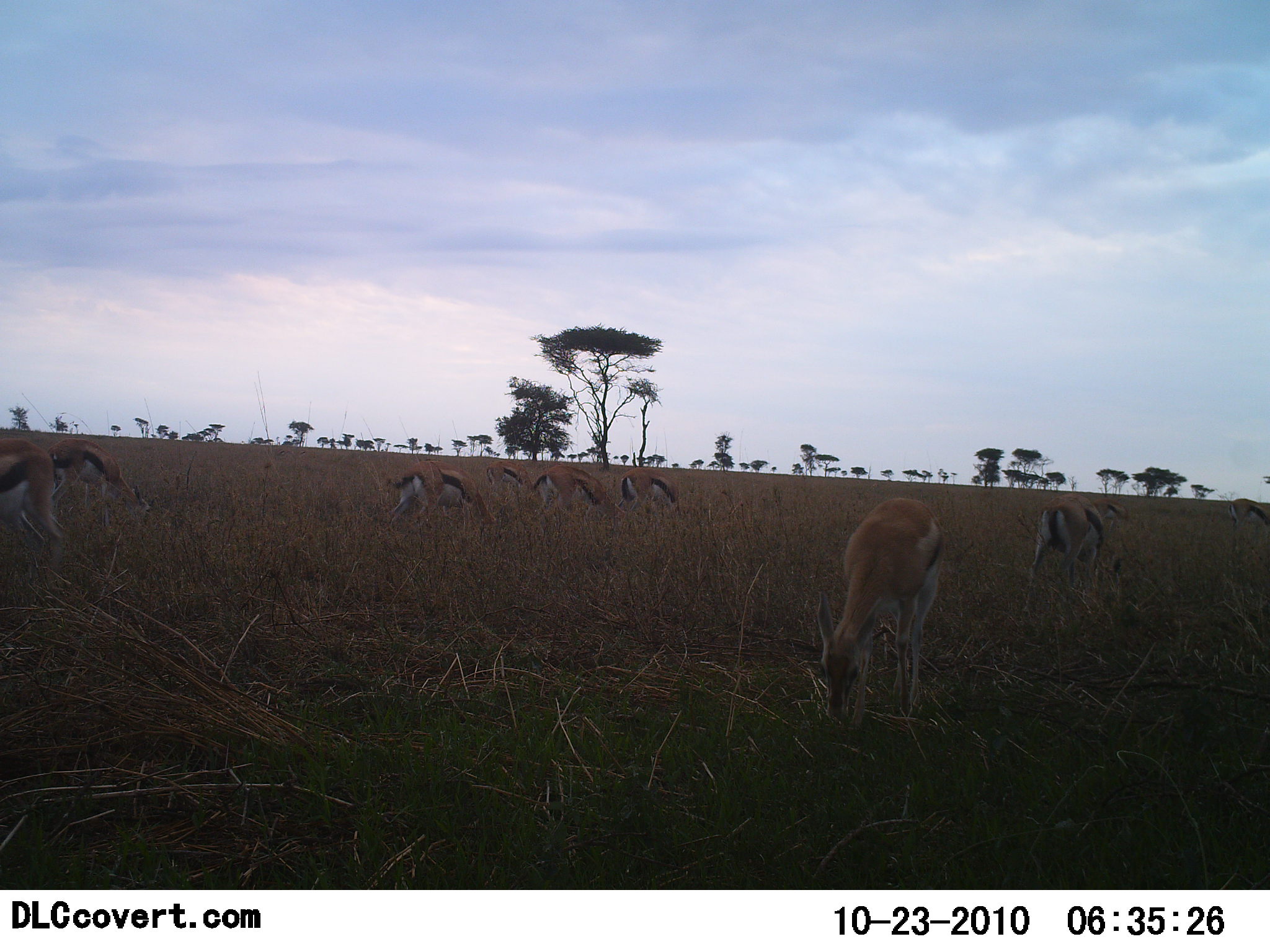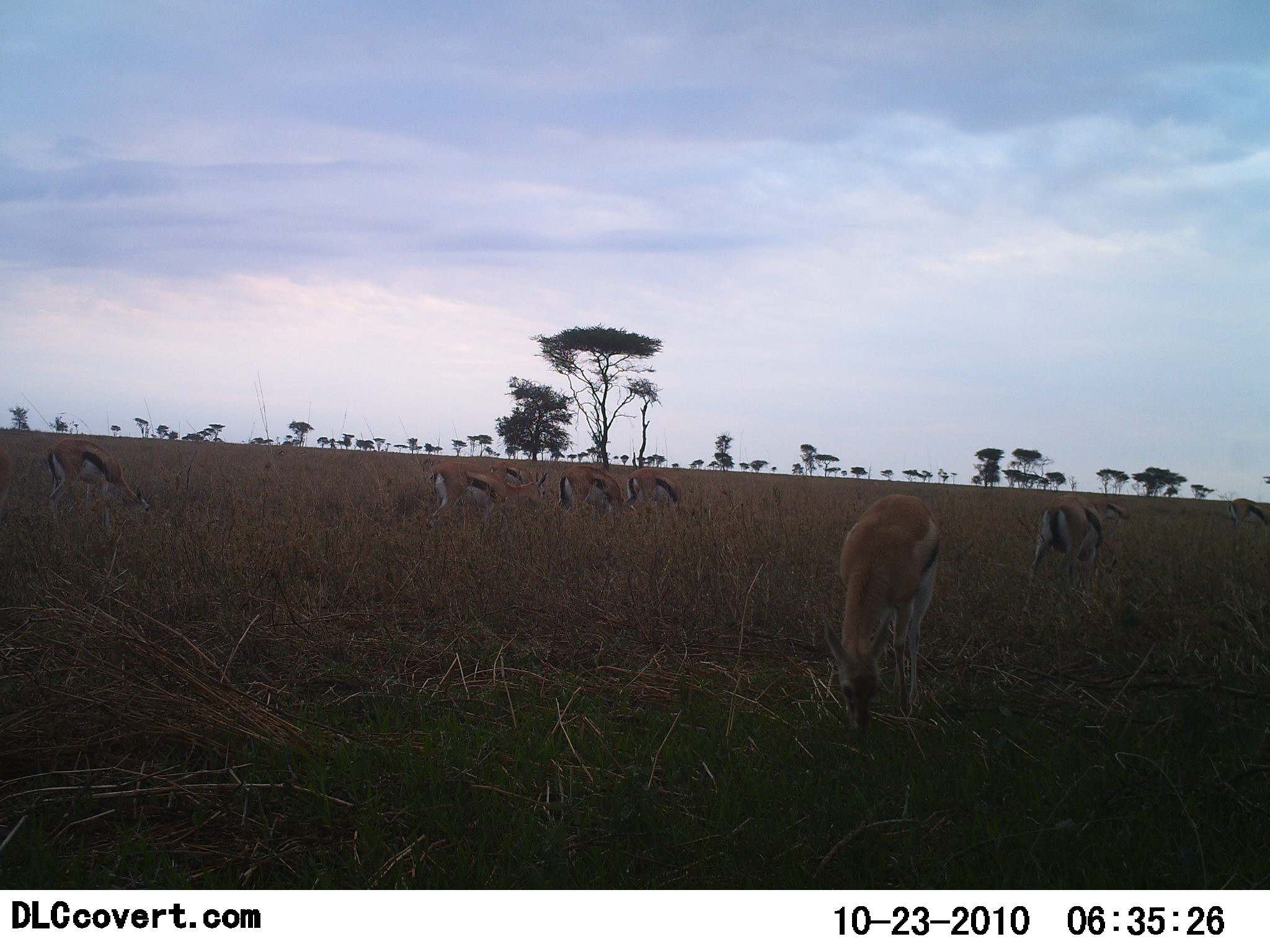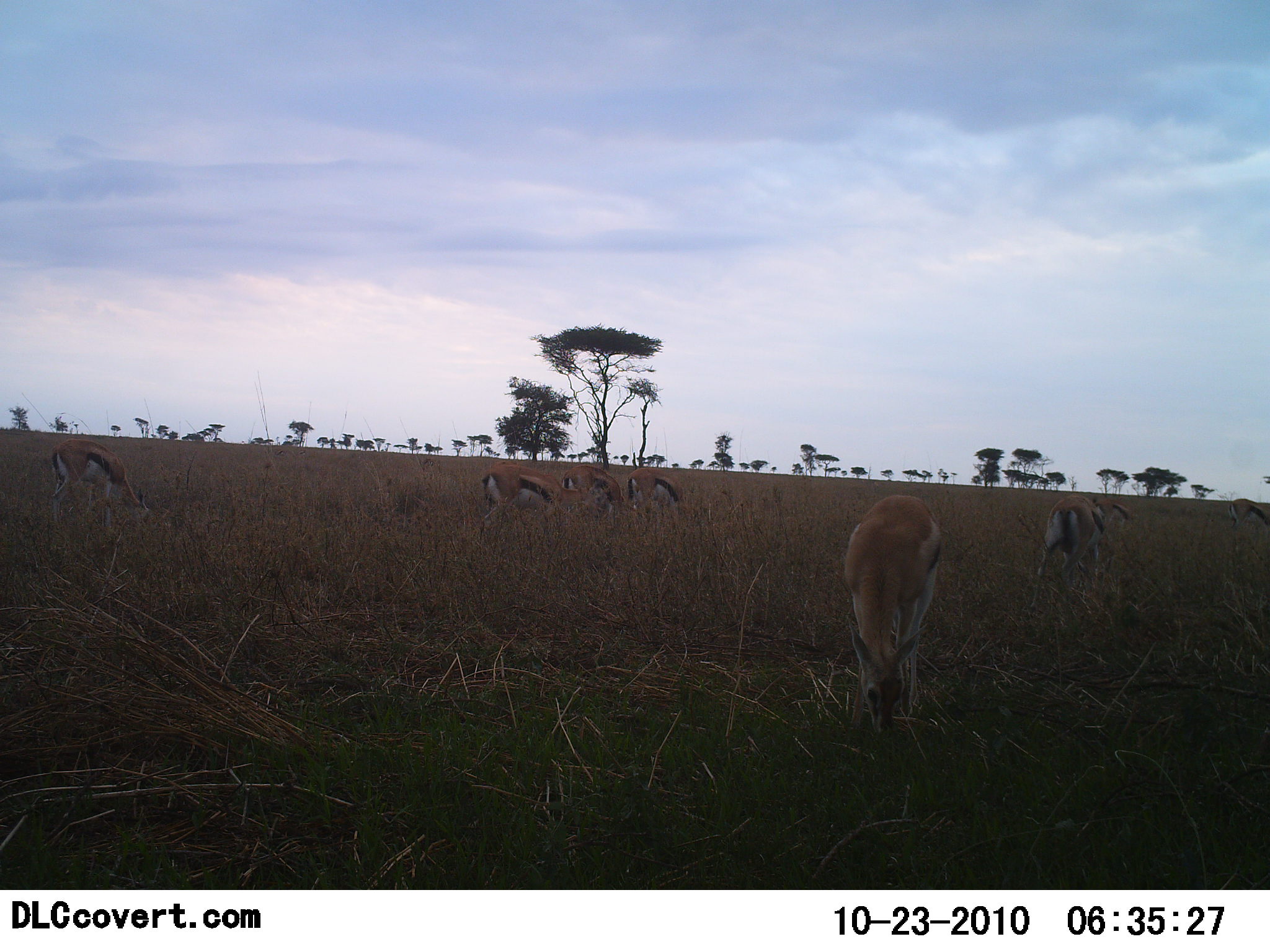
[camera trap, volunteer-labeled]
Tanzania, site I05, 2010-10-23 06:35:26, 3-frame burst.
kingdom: Animalia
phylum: Chordata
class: Mammalia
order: Artiodactyla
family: Bovidae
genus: Eudorcas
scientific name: Eudorcas thomsonii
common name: thomson's gazelle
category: gazellethomsons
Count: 9.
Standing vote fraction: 36%.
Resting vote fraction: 5%.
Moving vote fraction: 27%.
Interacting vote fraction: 0%.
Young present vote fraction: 0%.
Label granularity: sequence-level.